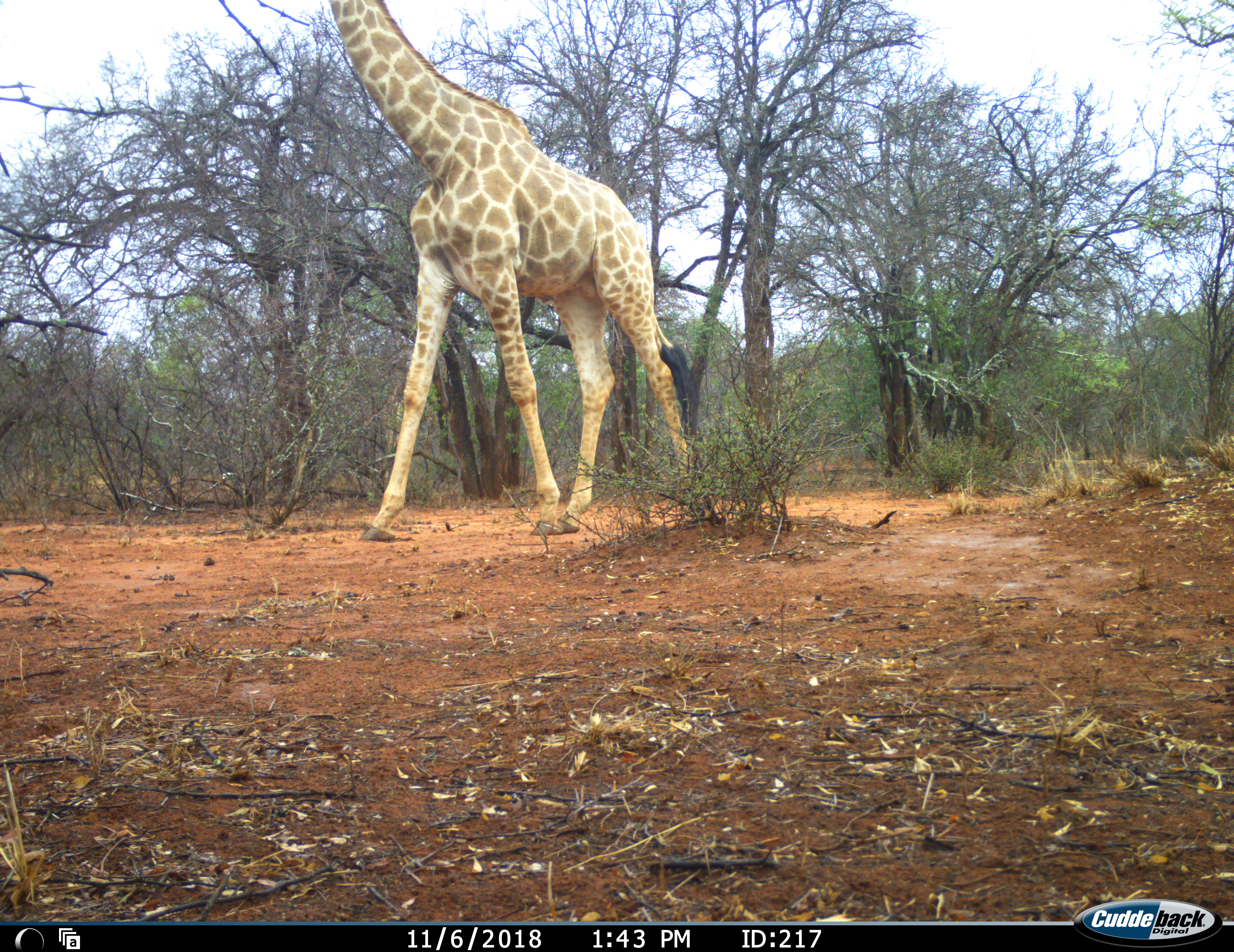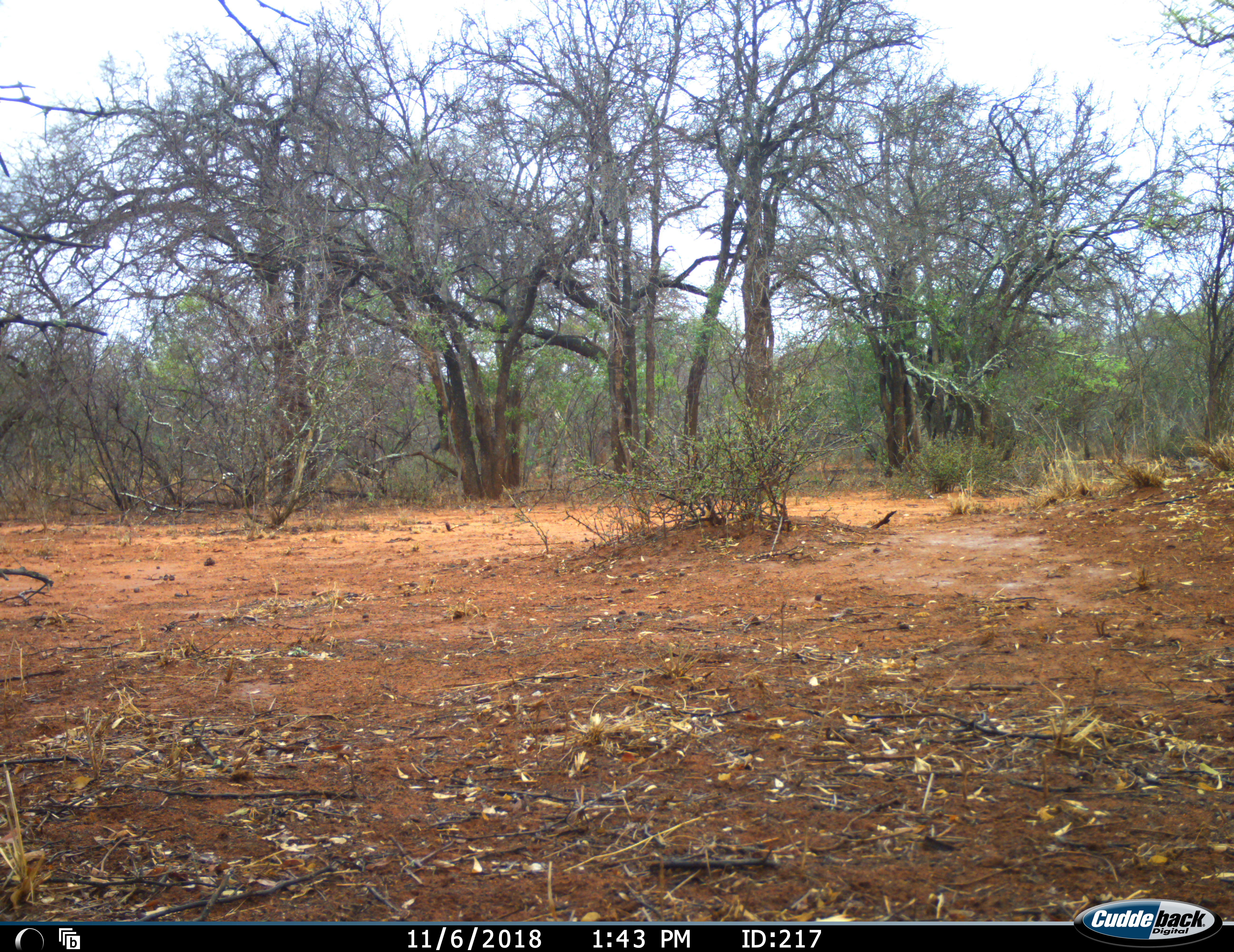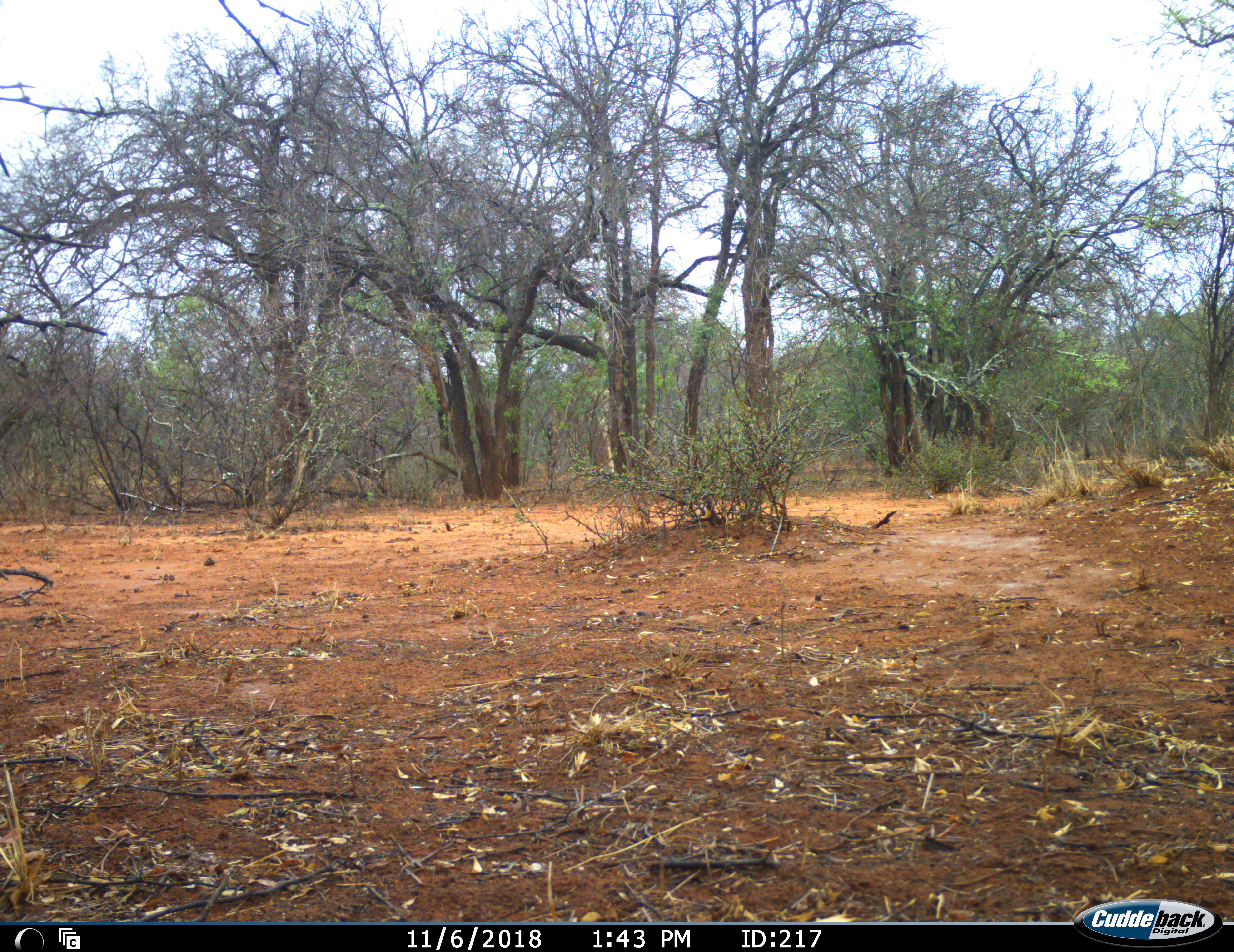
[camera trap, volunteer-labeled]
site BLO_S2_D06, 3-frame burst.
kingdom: Animalia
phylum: Chordata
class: Mammalia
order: Artiodactyla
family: Giraffidae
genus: Giraffa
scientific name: Giraffa camelopardalis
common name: giraffe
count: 1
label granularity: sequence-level